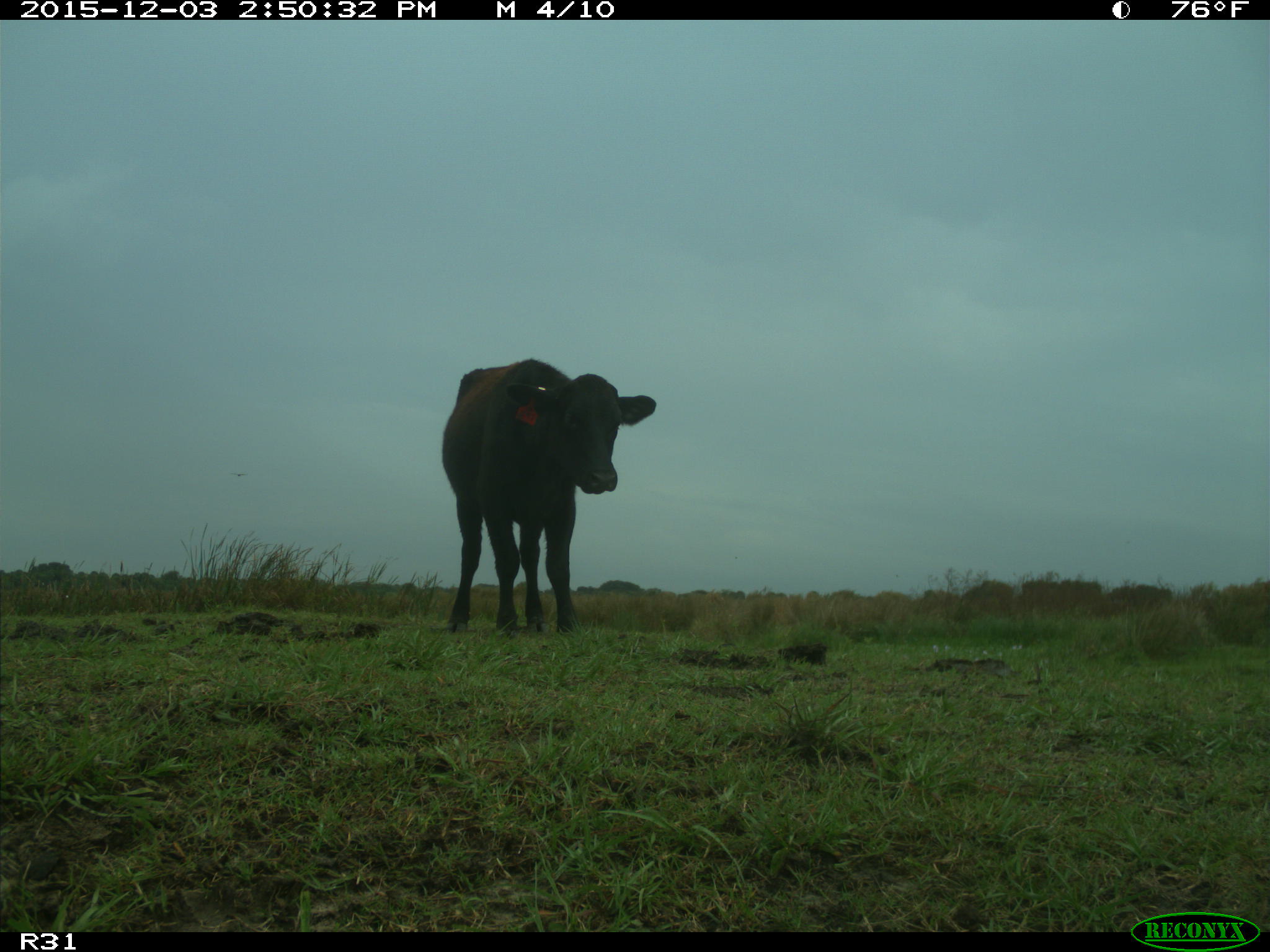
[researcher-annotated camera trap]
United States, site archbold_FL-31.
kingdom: Animalia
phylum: Chordata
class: Mammalia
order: Artiodactyla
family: Bovidae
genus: Bos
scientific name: Bos taurus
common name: domestic cow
Bos taurus (domestic cow).